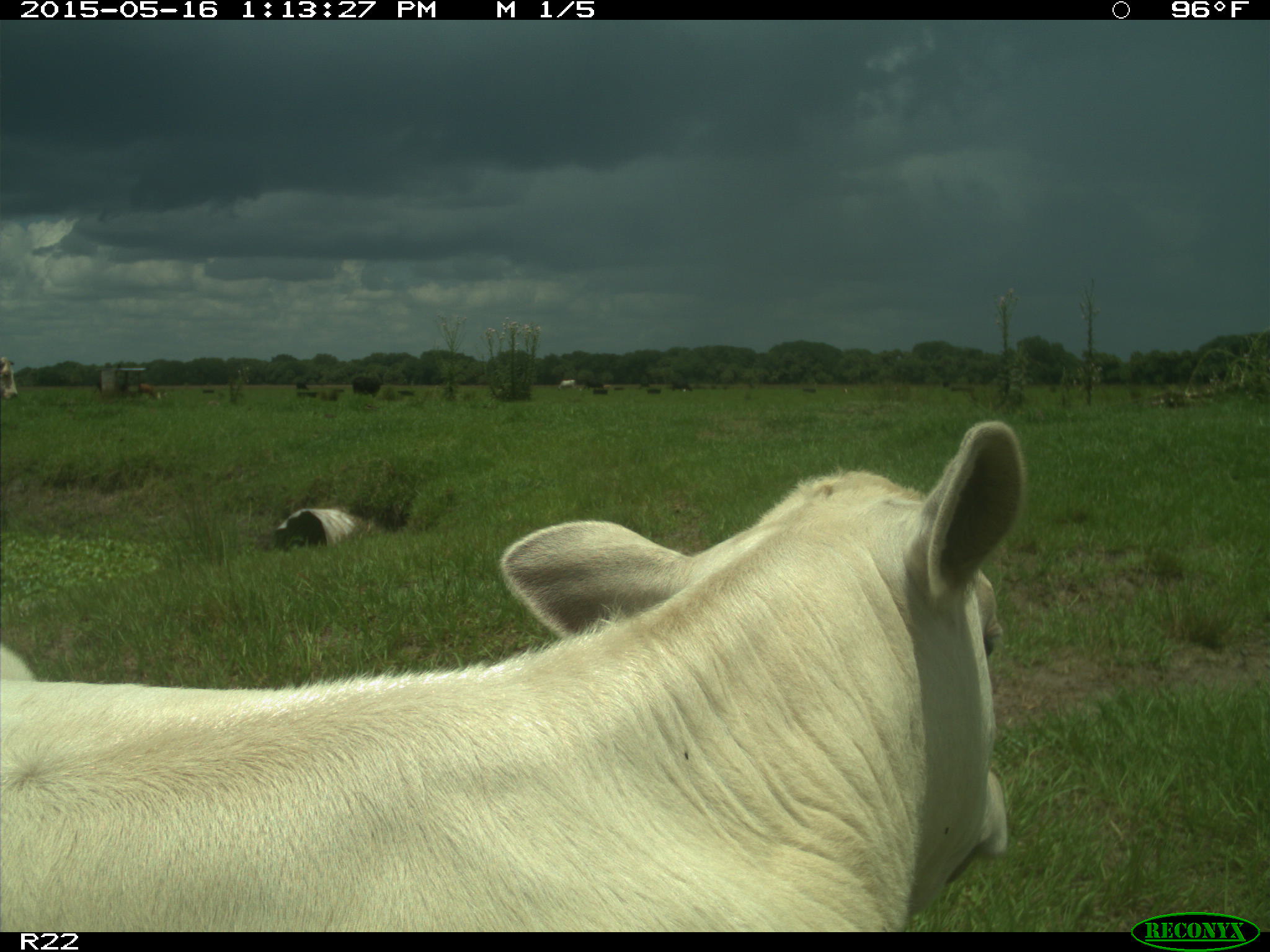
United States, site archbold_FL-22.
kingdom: Animalia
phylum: Chordata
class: Mammalia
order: Artiodactyla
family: Bovidae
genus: Bos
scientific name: Bos taurus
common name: domestic cow